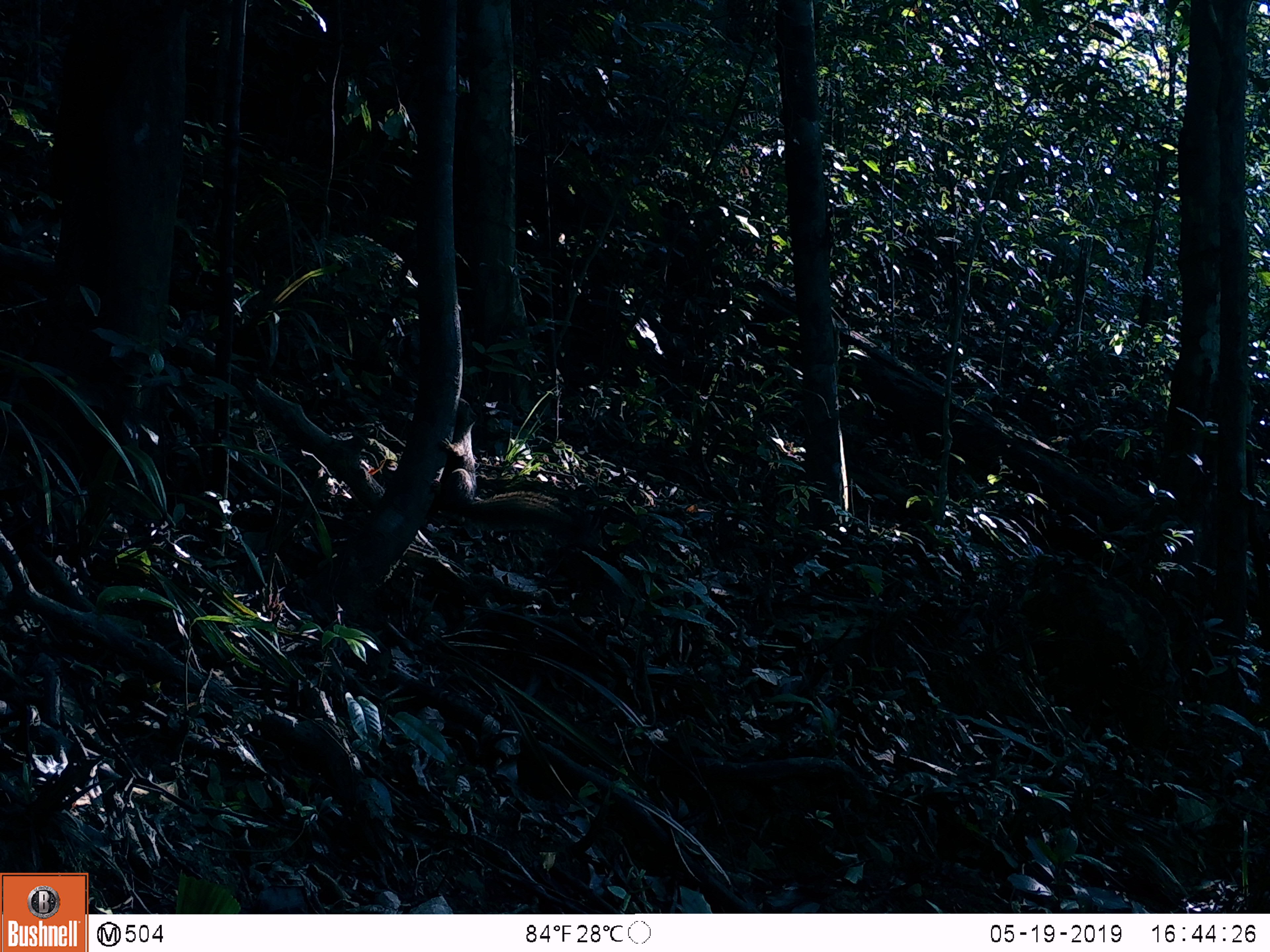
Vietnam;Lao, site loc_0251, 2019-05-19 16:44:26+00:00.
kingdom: Animalia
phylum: Chordata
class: Mammalia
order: Rodentia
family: Sciuridae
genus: Callosciurus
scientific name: Callosciurus erythraeus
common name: pallas's squirrel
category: pallass squirrel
Pallass squirrel (pallas's squirrel) (Callosciurus erythraeus). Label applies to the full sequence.